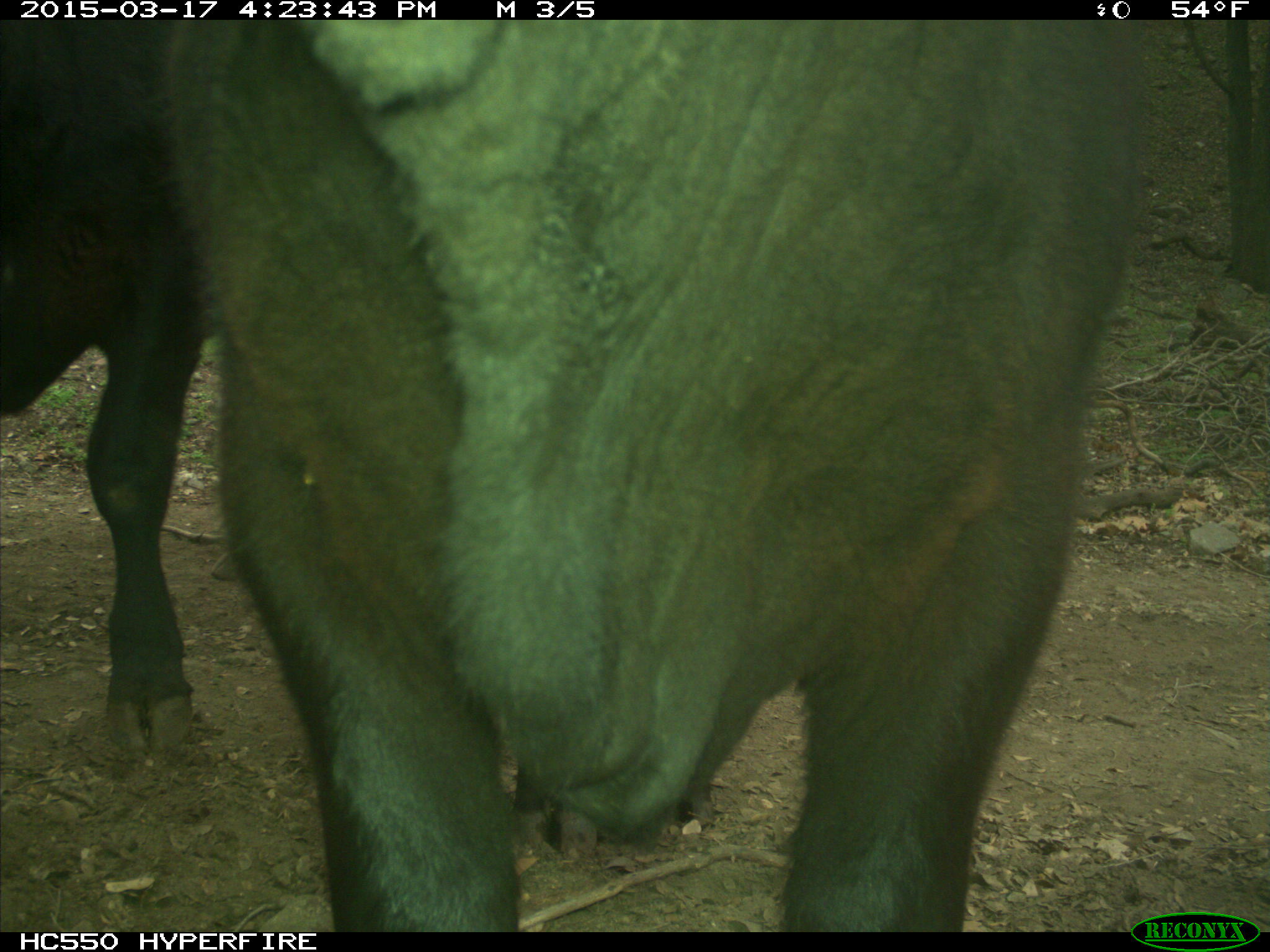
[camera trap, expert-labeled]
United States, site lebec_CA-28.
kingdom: Animalia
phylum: Chordata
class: Mammalia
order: Artiodactyla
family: Bovidae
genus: Bos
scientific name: Bos taurus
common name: domestic cow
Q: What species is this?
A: Bos taurus (domestic cow).